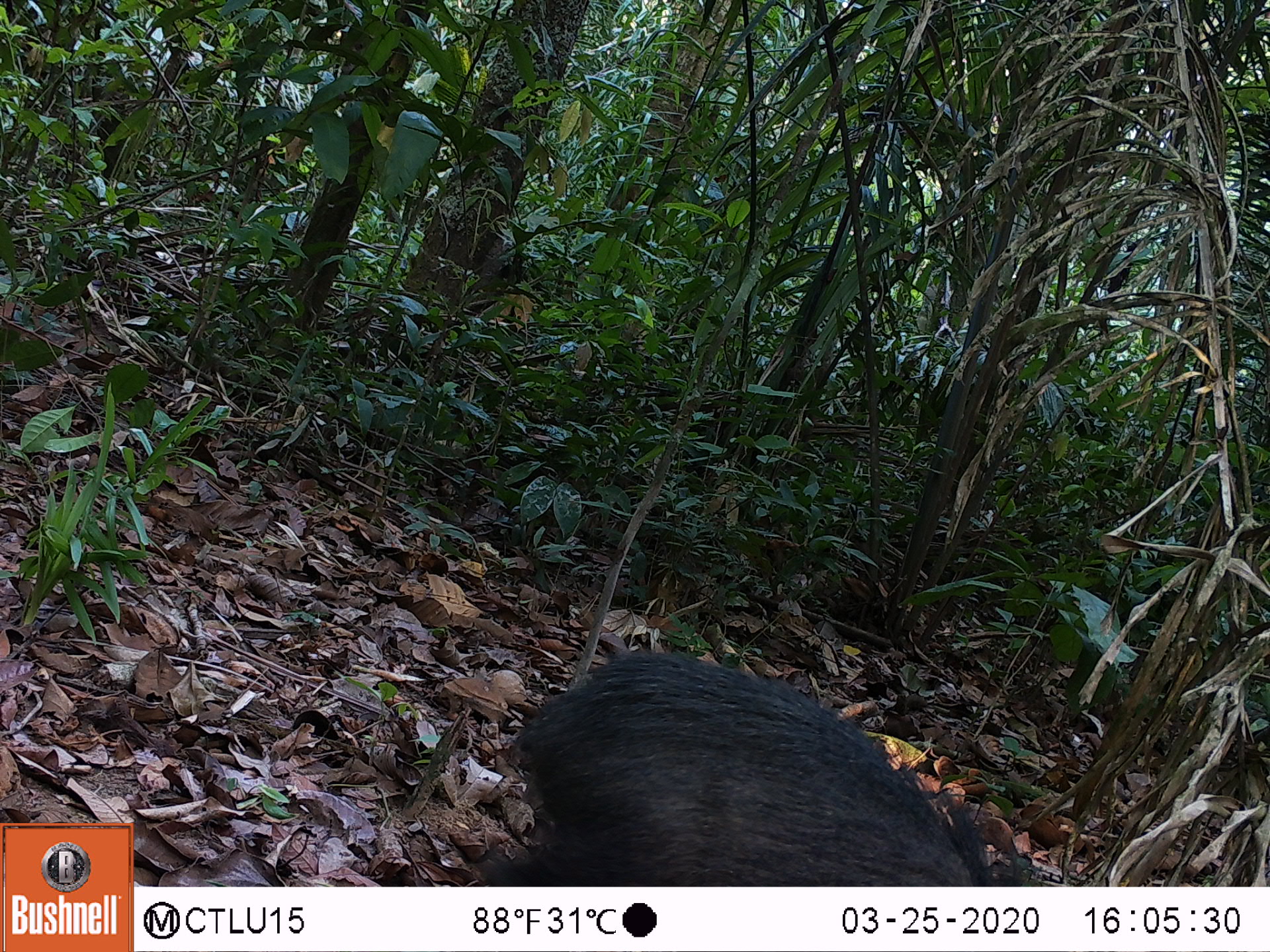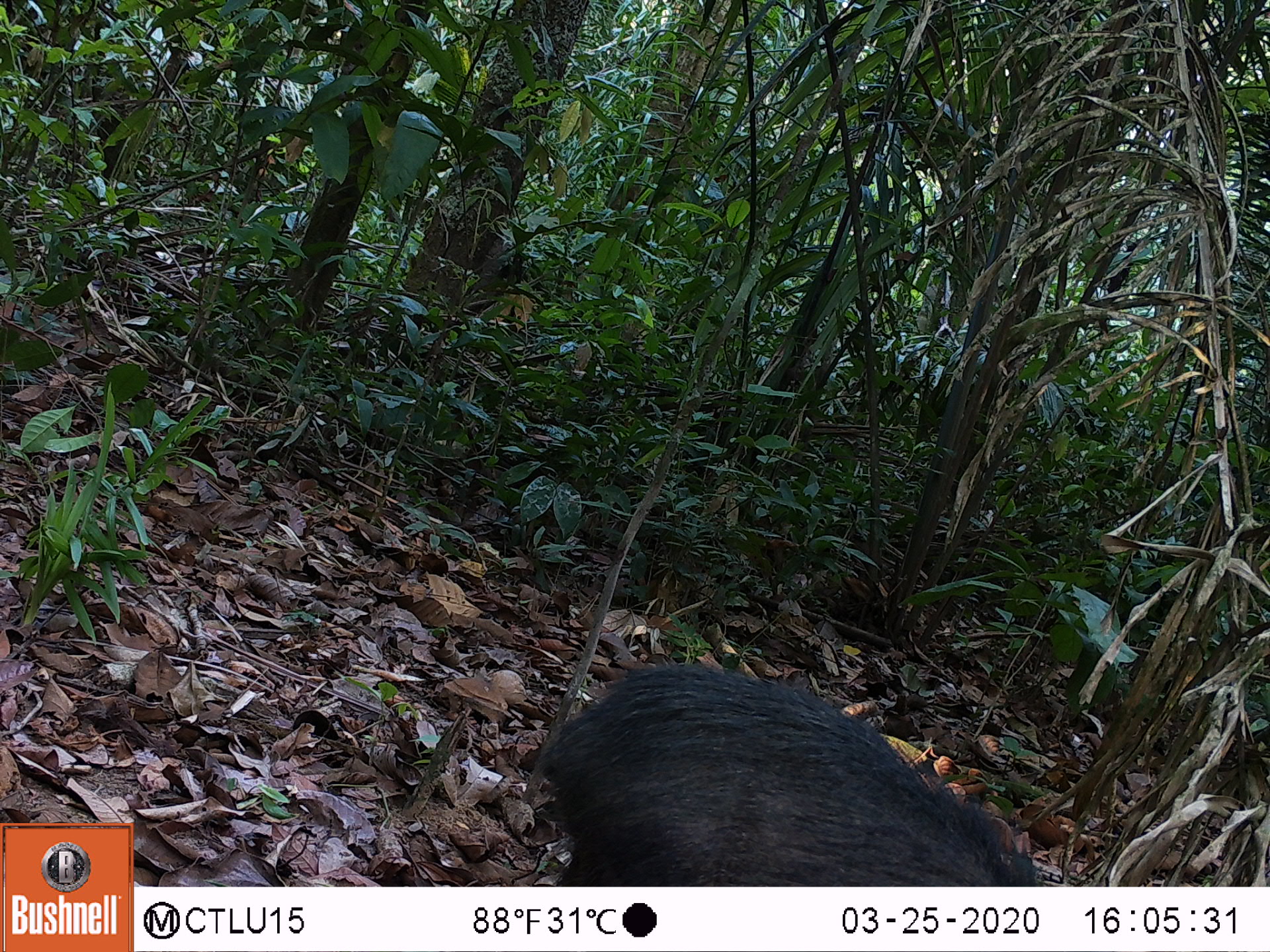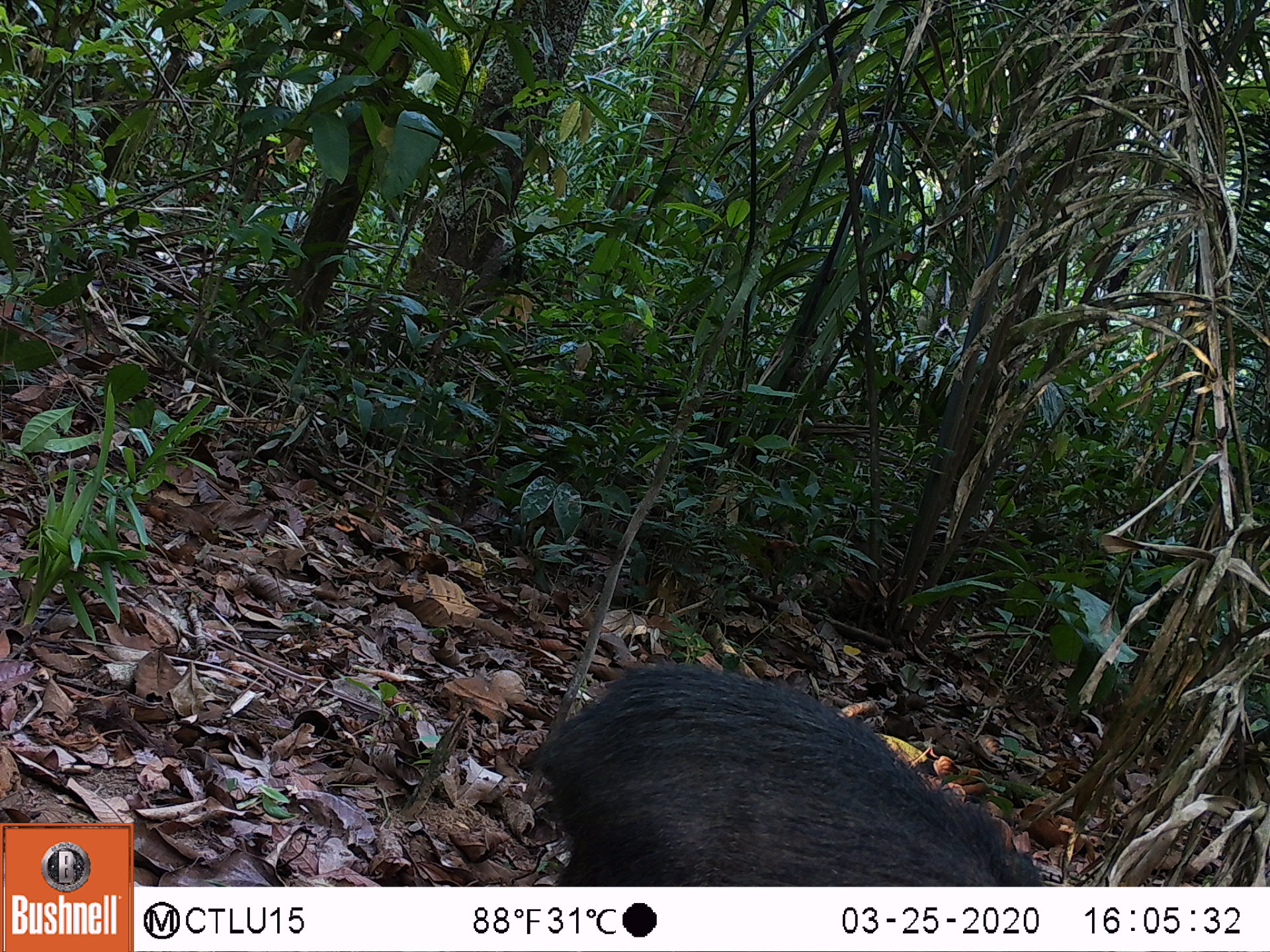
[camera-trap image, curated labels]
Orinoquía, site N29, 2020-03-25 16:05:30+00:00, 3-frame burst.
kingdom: Animalia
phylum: Chordata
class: Mammalia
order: Artiodactyla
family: Tayassuidae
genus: Pecari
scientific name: Pecari tajacu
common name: collared peccary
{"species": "collared peccary (Pecari tajacu)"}